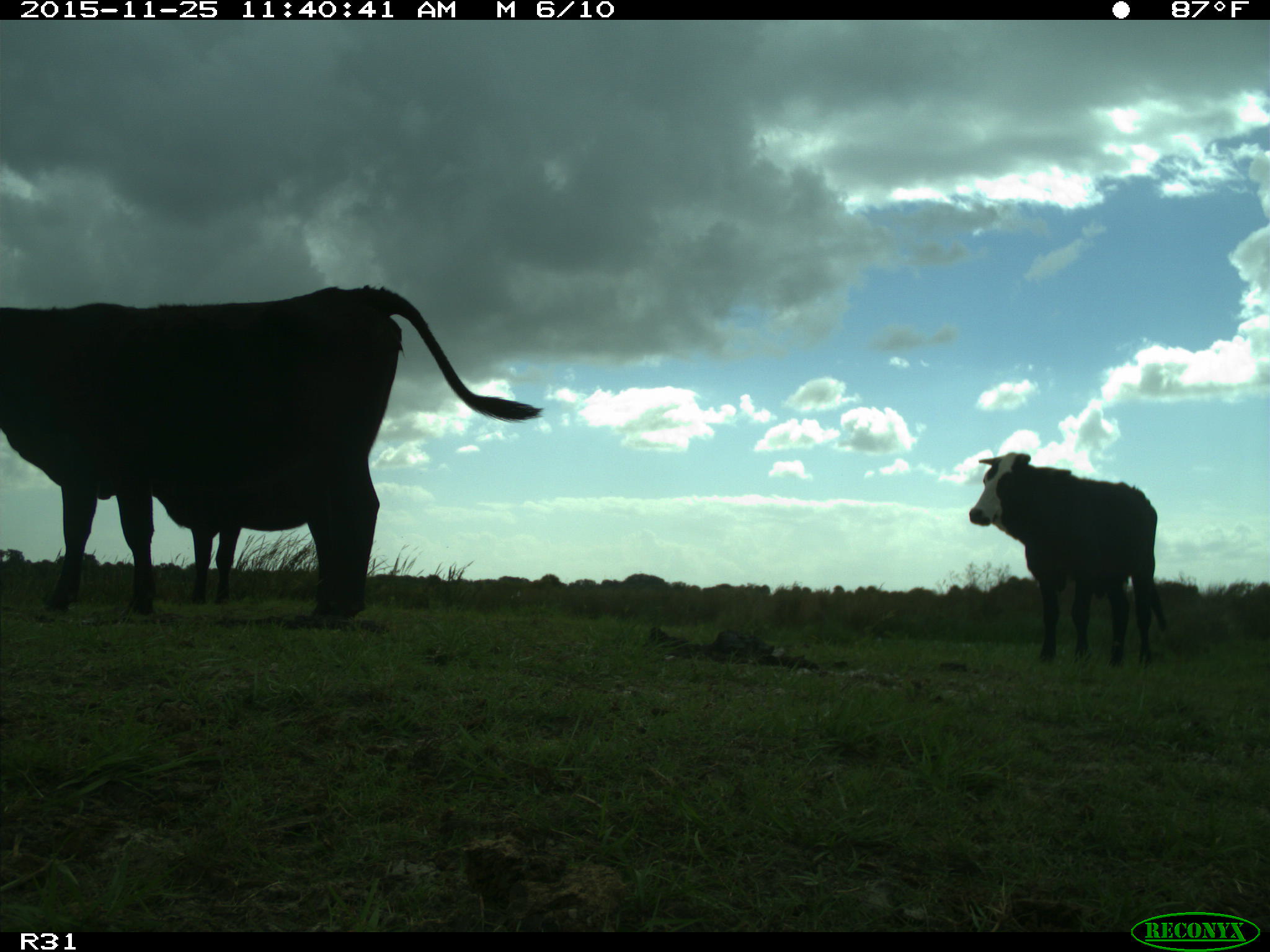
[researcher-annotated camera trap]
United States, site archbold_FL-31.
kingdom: Animalia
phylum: Chordata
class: Mammalia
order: Artiodactyla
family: Bovidae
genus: Bos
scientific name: Bos taurus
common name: domestic cow